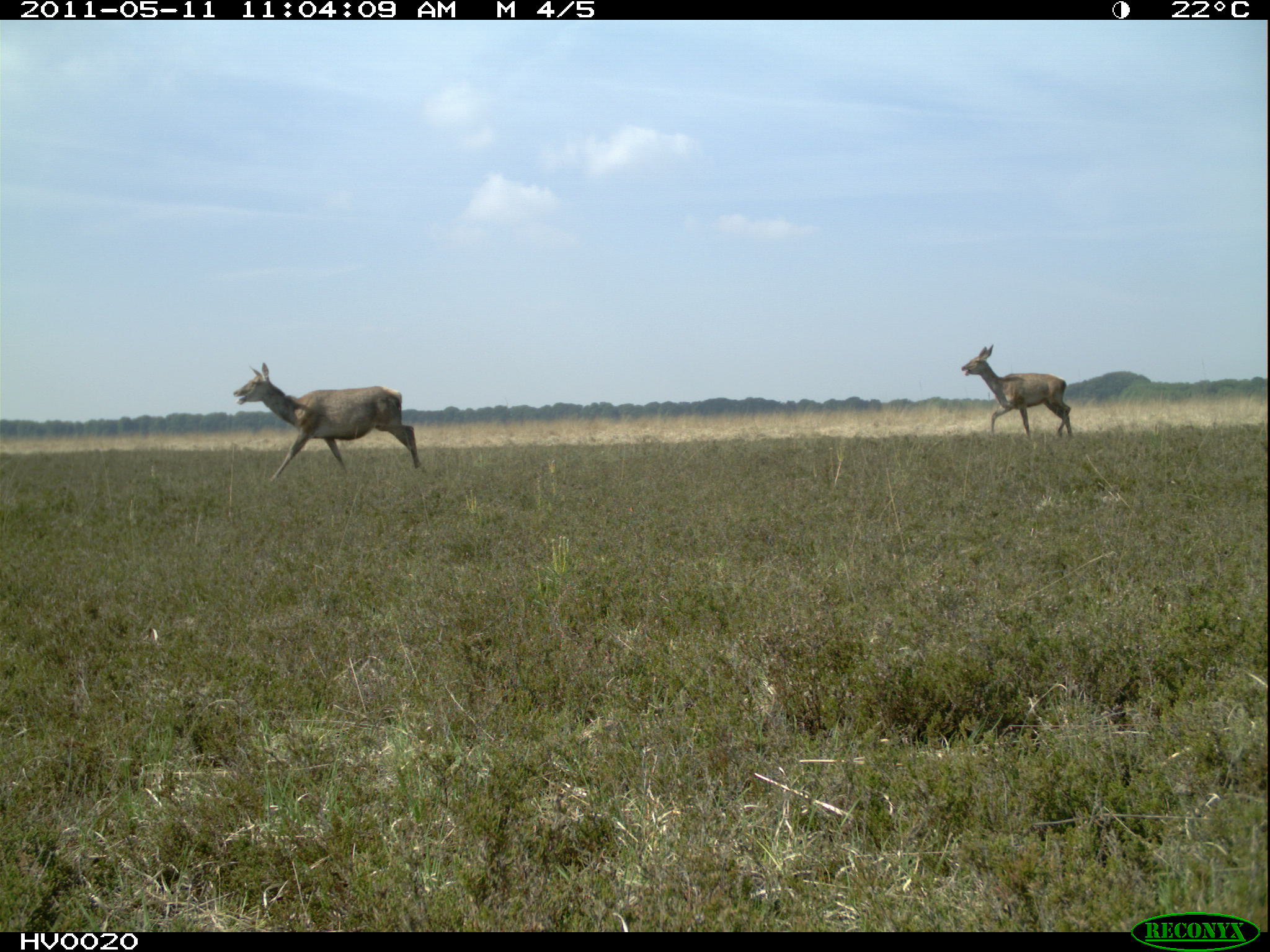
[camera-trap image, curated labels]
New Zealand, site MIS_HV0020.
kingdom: Animalia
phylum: Chordata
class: Mammalia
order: Artiodactyla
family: Cervidae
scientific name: Cervidae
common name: deer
Deer (Cervidae).